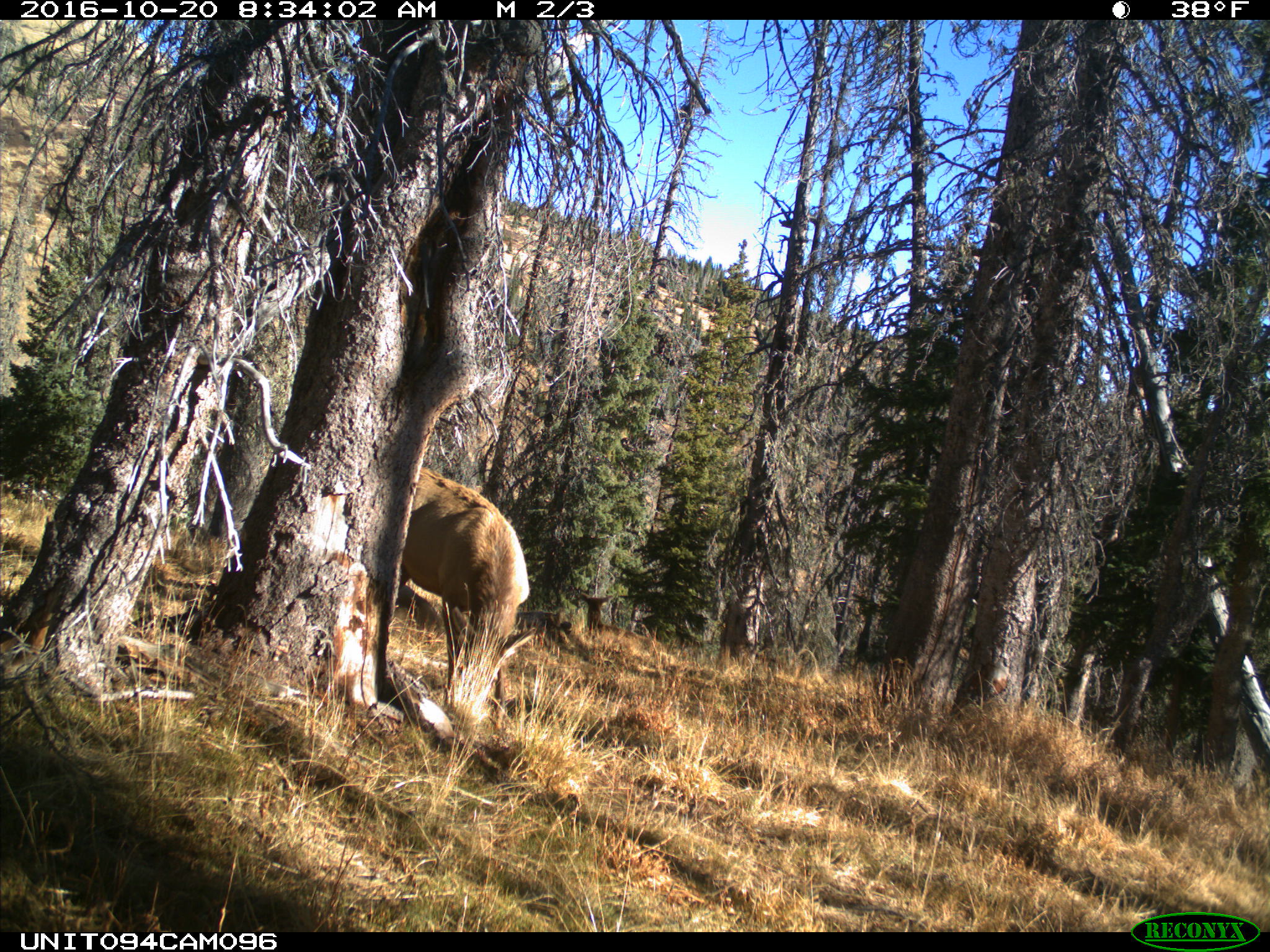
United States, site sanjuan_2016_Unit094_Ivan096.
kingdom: Animalia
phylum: Chordata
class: Mammalia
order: Artiodactyla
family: Cervidae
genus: Cervus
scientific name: Cervus elaphus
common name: red deer